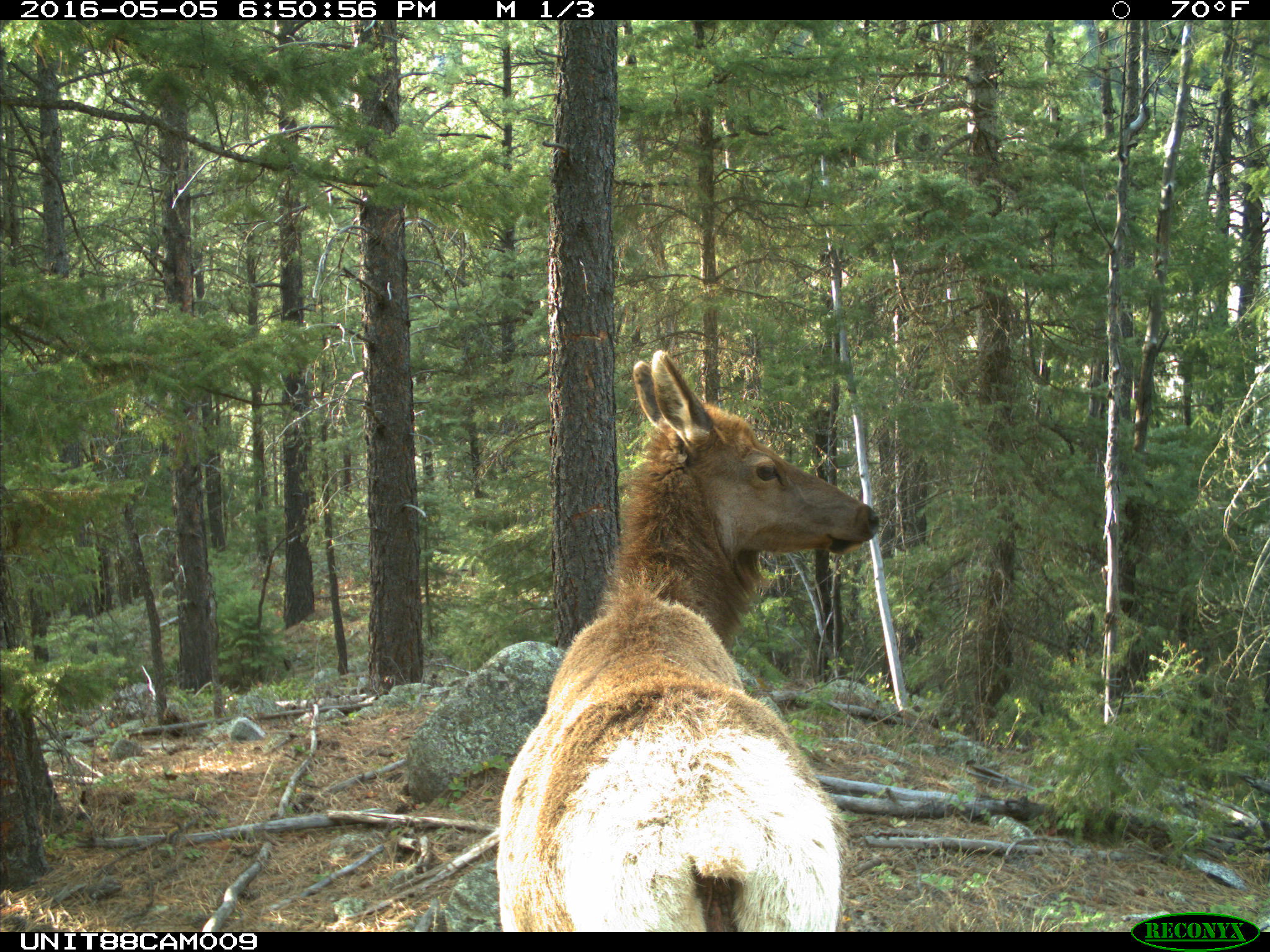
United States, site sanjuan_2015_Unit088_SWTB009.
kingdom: Animalia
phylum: Chordata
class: Mammalia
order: Artiodactyla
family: Cervidae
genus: Cervus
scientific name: Cervus elaphus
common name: red deer